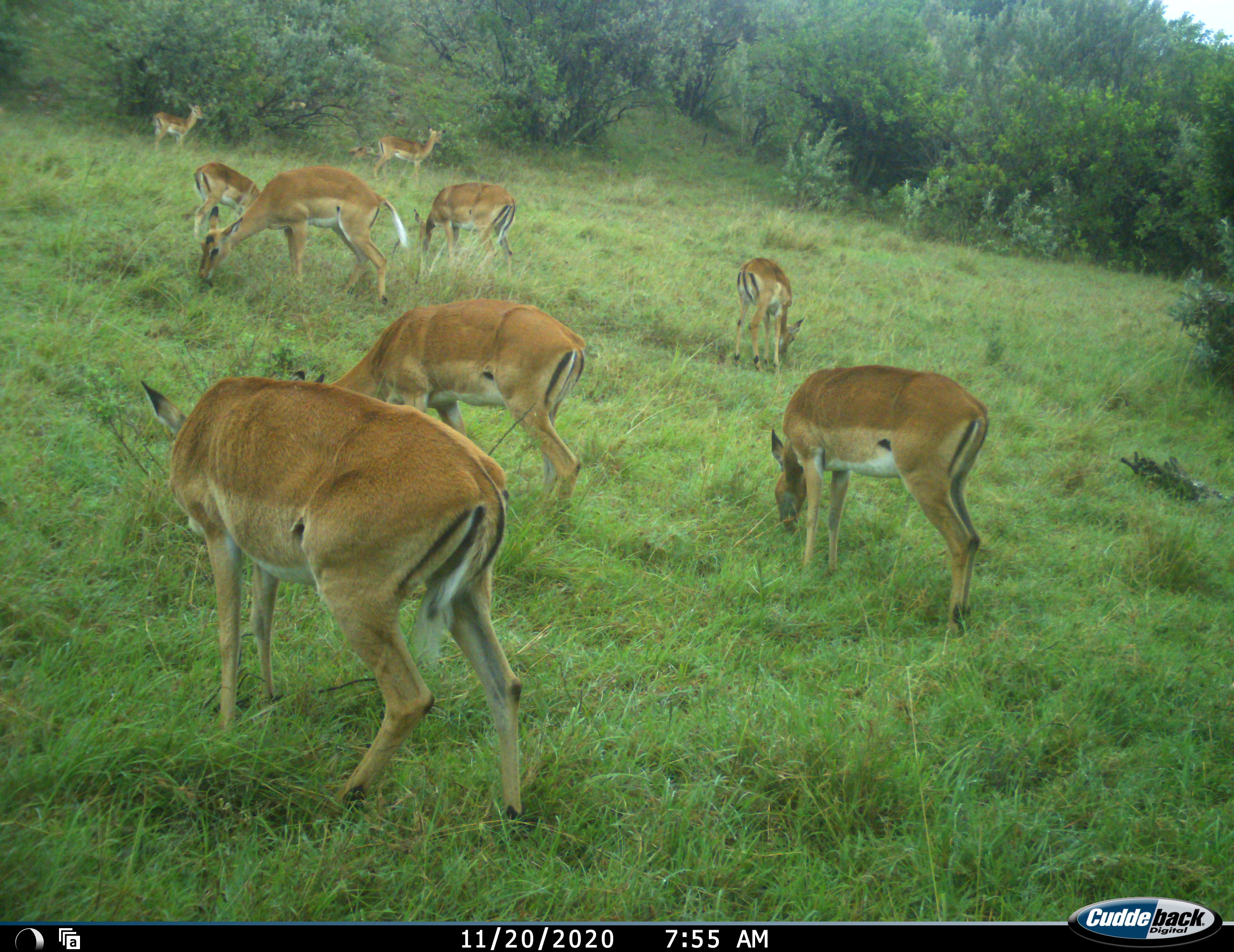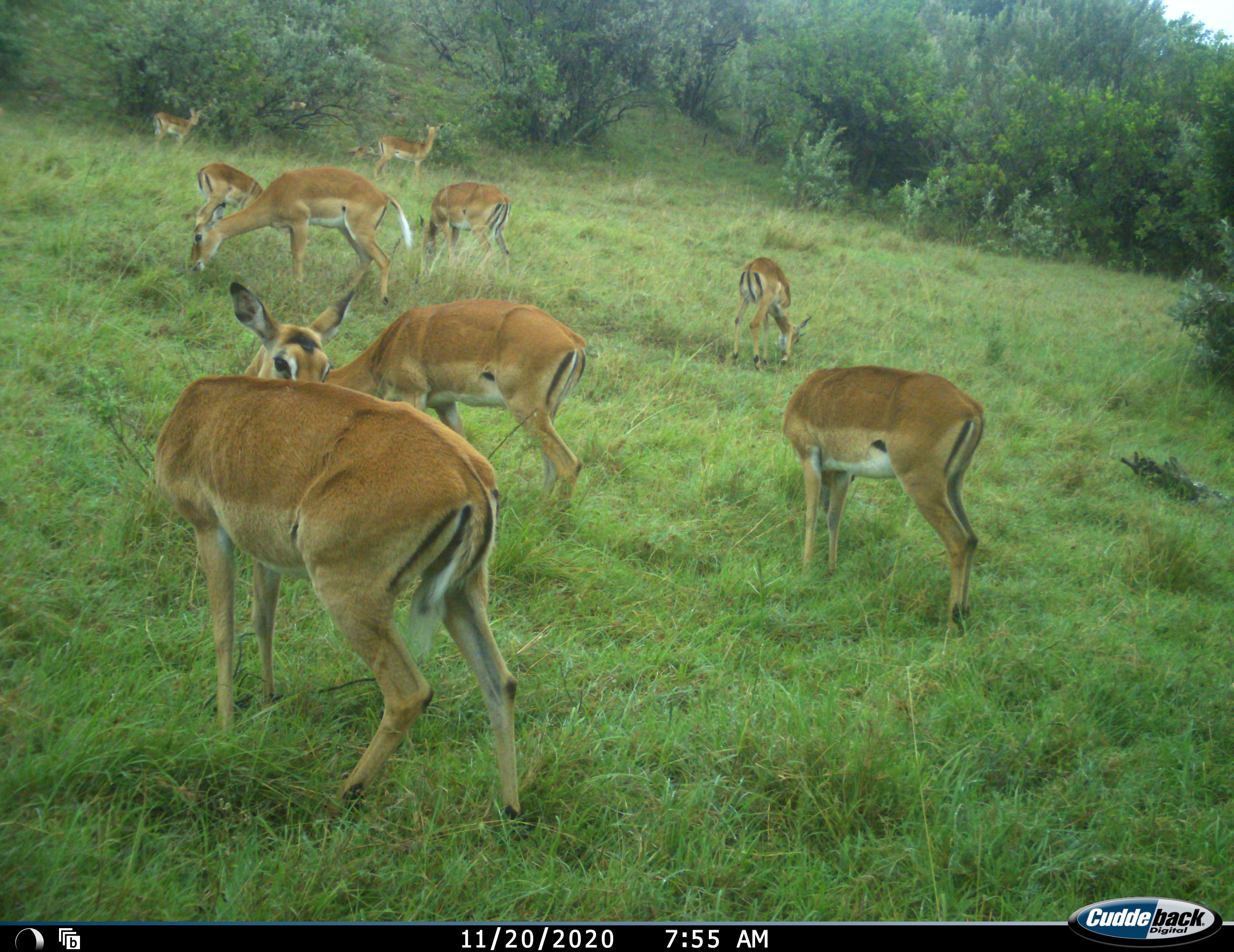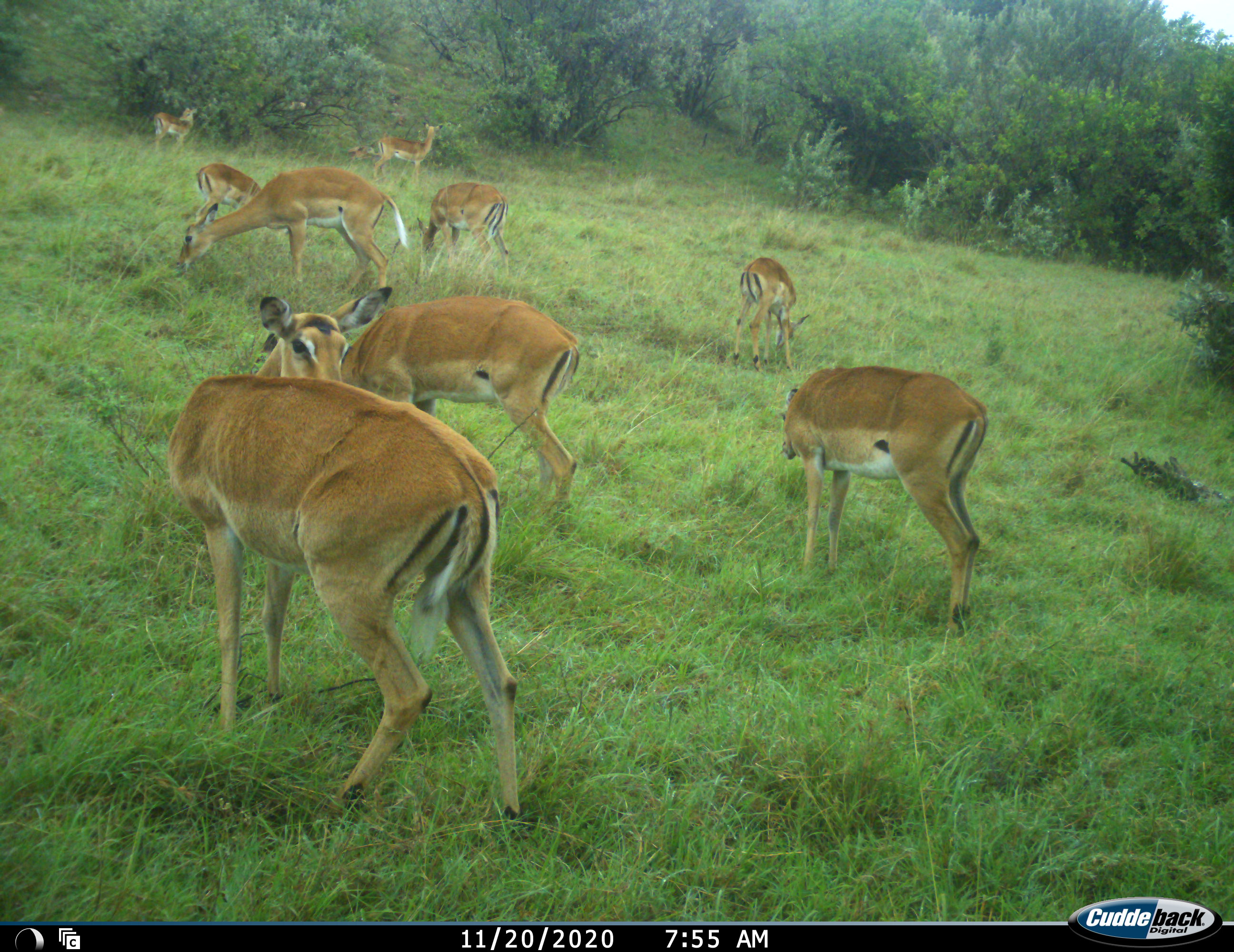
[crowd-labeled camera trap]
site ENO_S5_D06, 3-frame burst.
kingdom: Animalia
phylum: Chordata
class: Mammalia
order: Artiodactyla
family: Bovidae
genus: Aepyceros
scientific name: Aepyceros melampus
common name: impala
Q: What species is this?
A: Impala (Aepyceros melampus).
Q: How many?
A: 9.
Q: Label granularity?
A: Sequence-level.